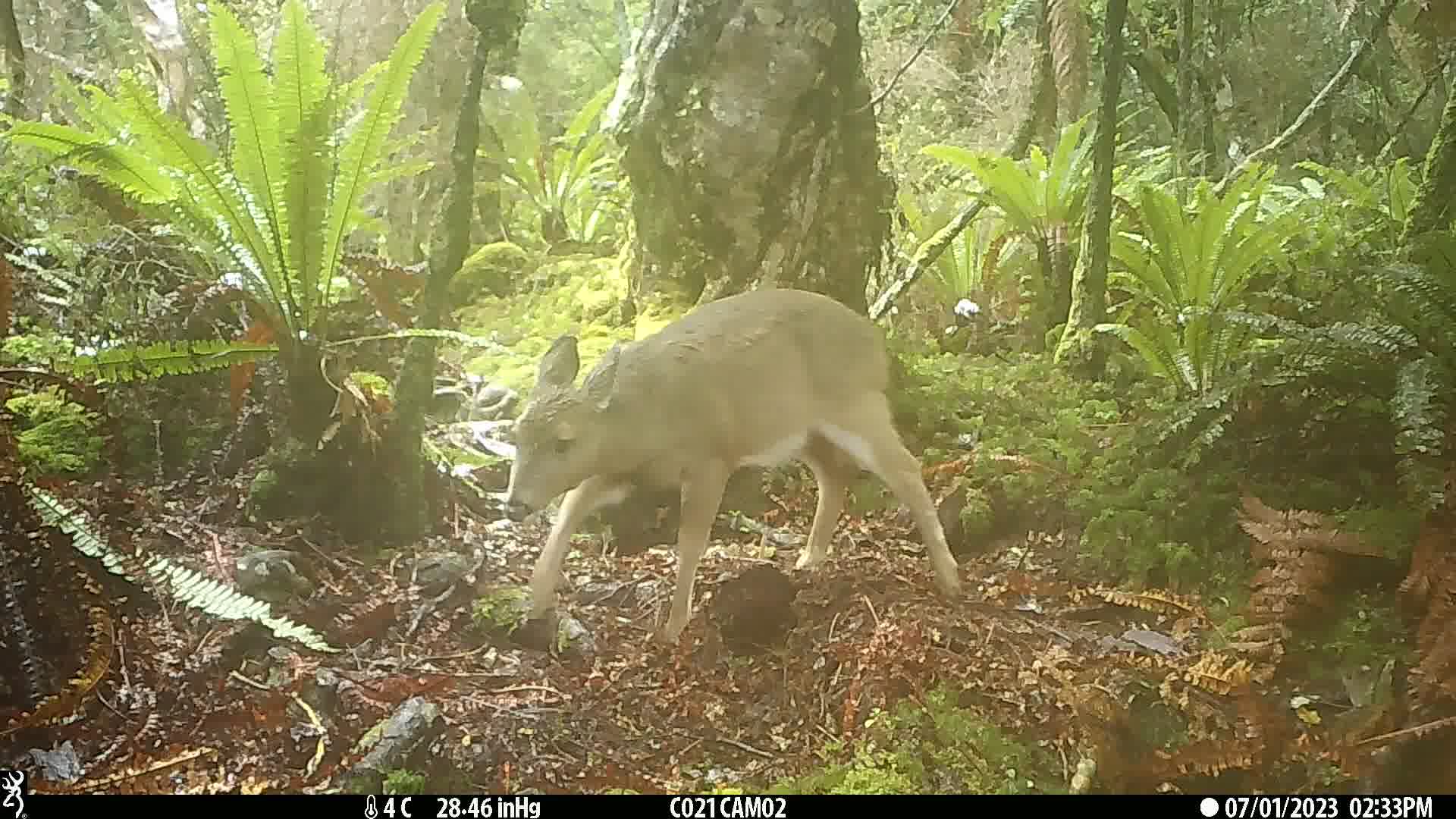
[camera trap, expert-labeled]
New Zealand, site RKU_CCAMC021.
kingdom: Animalia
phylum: Chordata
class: Mammalia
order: Artiodactyla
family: Cervidae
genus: Odocoileus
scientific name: Odocoileus virginianus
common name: white-tailed deer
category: white tailed deer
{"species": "white tailed deer (white-tailed deer) (Odocoileus virginianus)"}